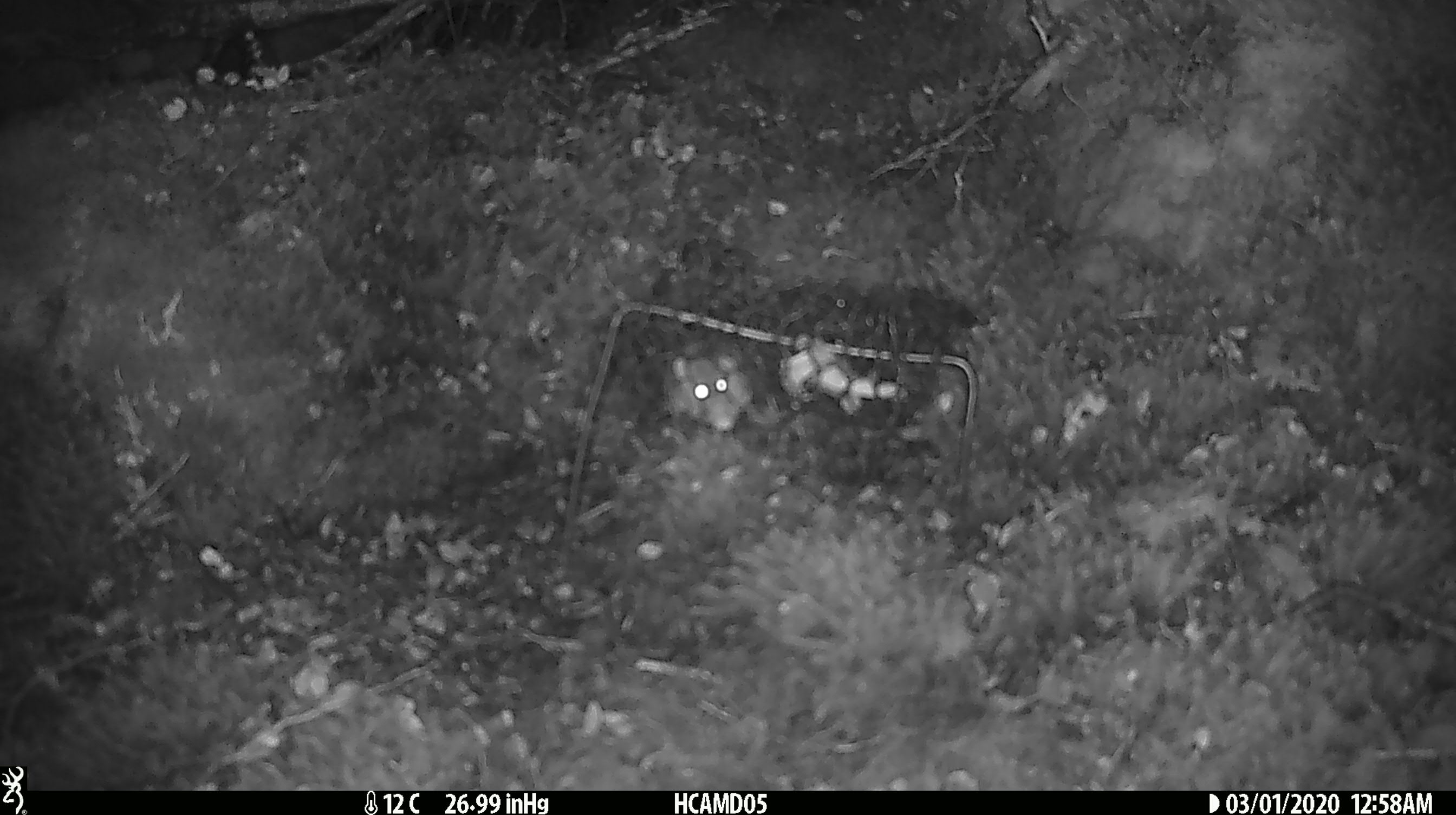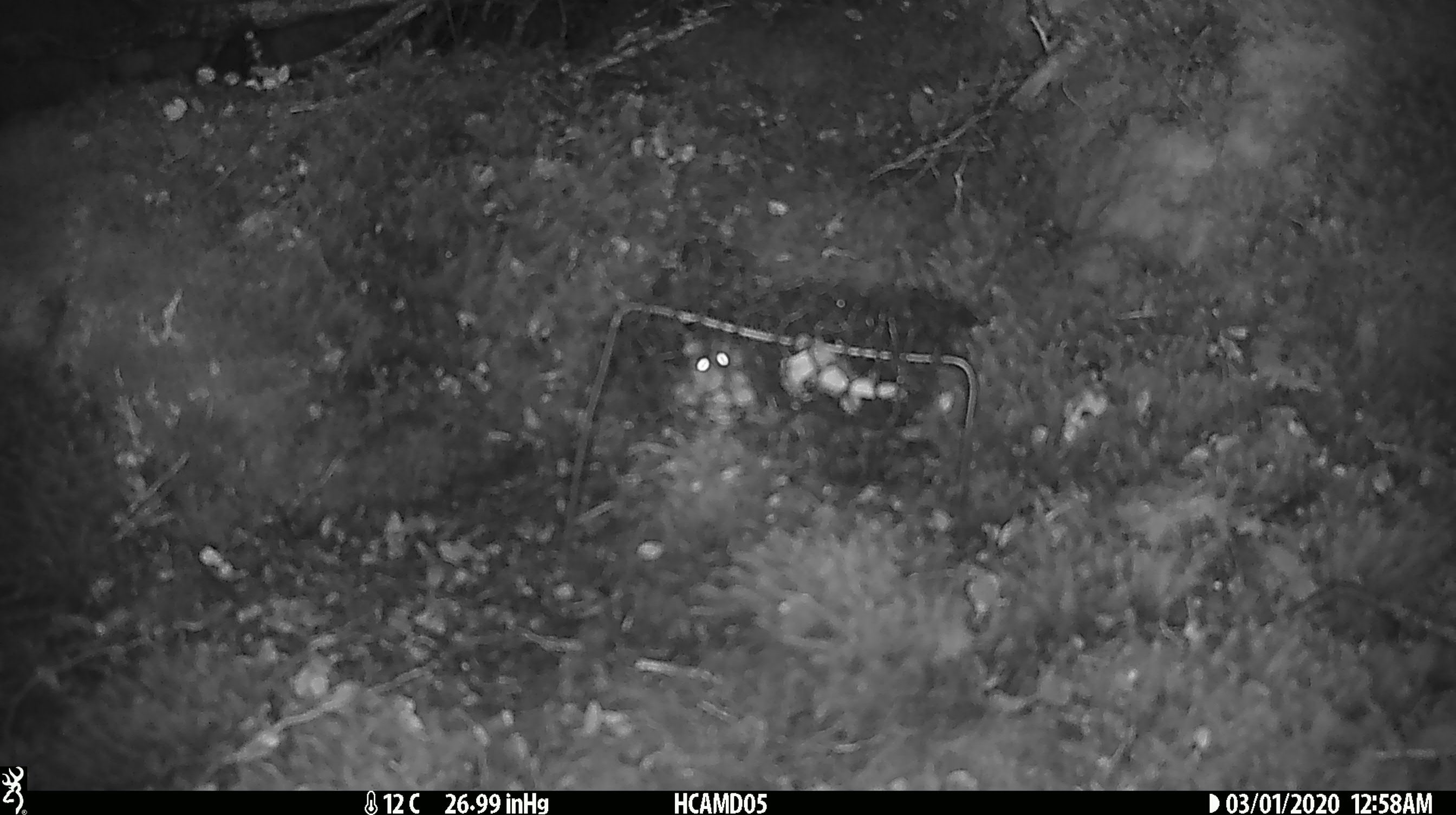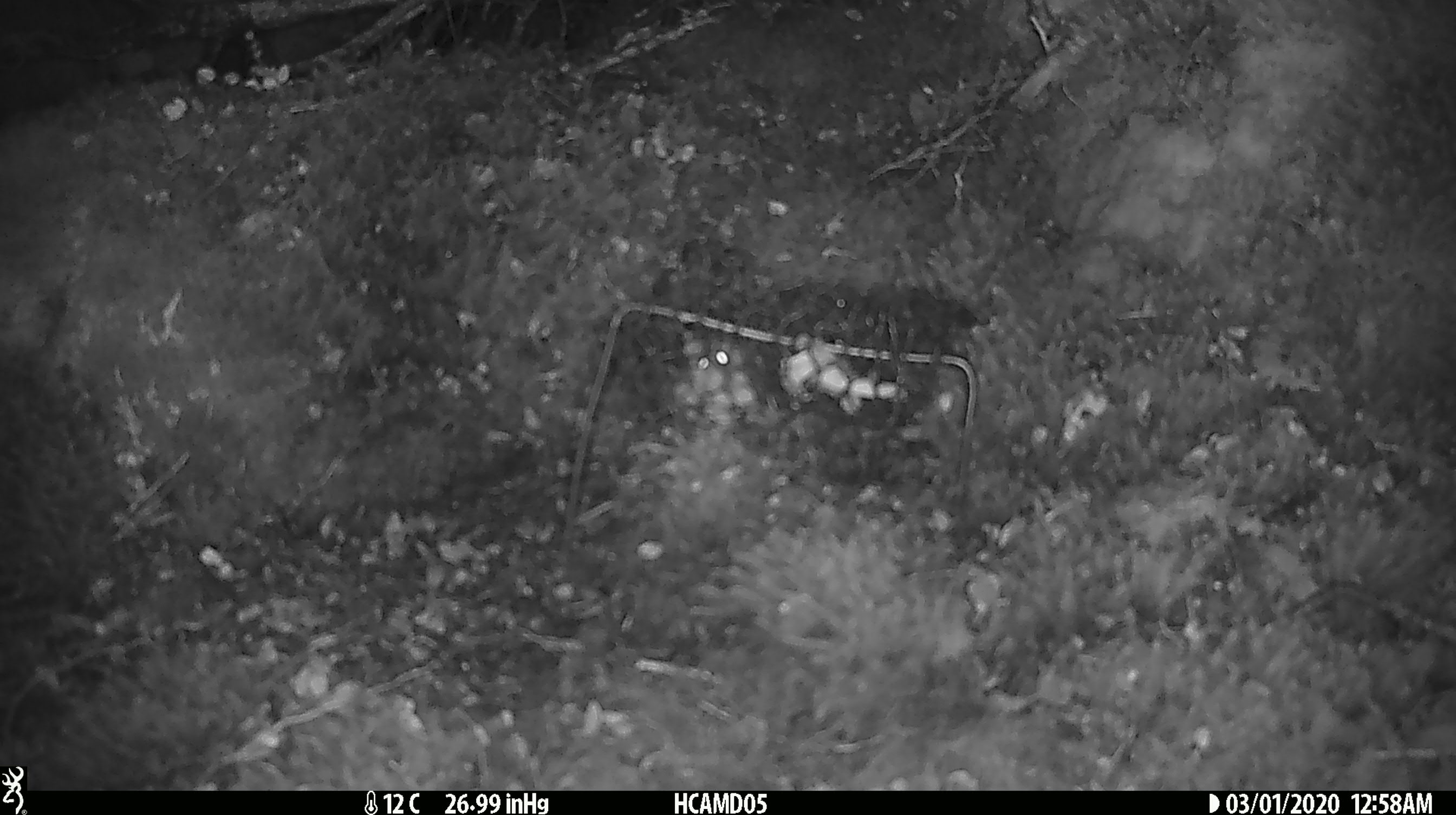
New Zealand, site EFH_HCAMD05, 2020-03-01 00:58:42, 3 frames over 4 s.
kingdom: Animalia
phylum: Chordata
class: Mammalia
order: Rodentia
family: Muridae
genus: Mus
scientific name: Mus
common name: mouse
Mouse (Mus).